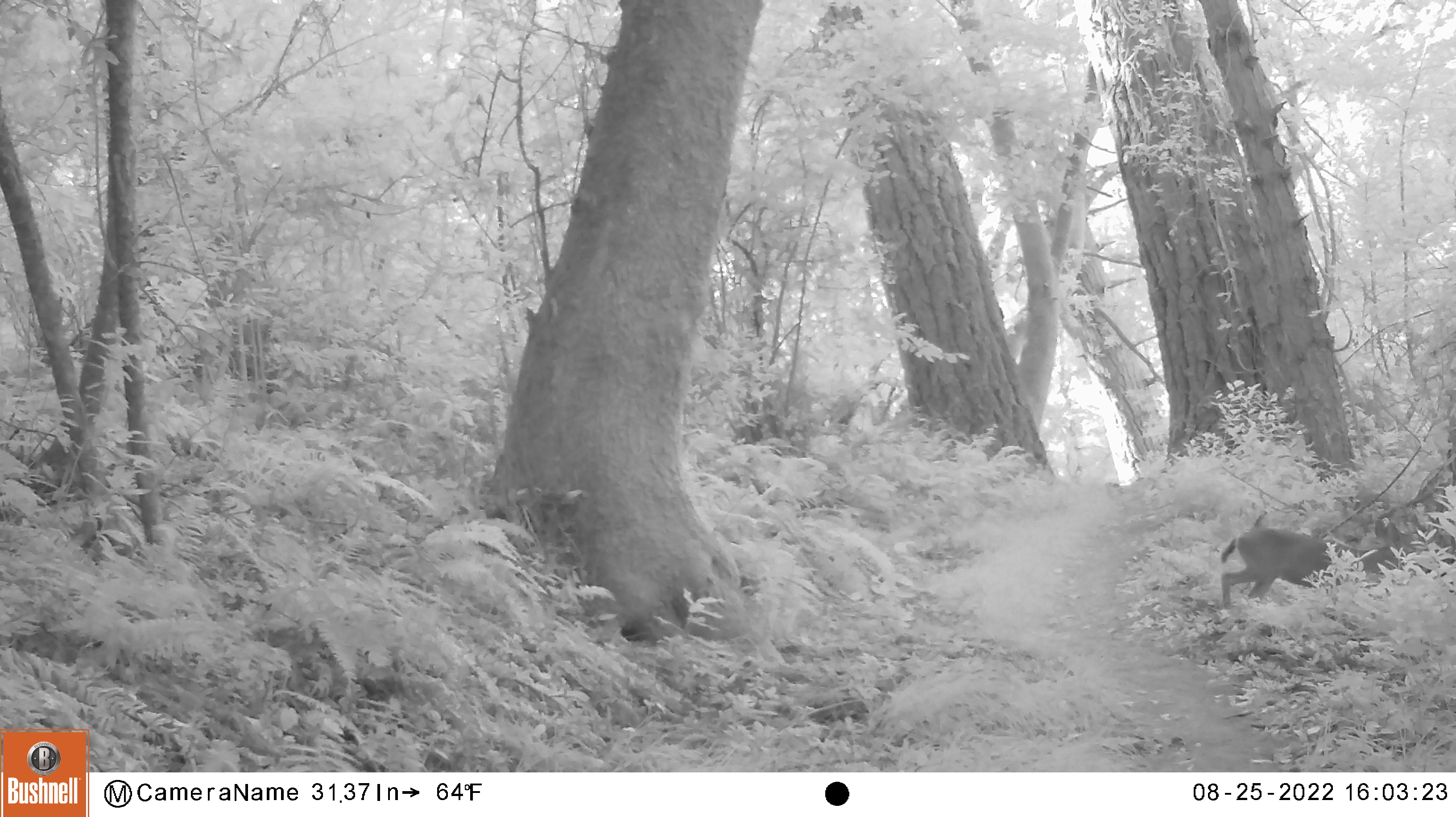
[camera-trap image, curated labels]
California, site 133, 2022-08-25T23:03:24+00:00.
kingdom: Animalia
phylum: Chordata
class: Mammalia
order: Artiodactyla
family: Cervidae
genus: Odocoileus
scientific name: Odocoileus hemionus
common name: mule deer